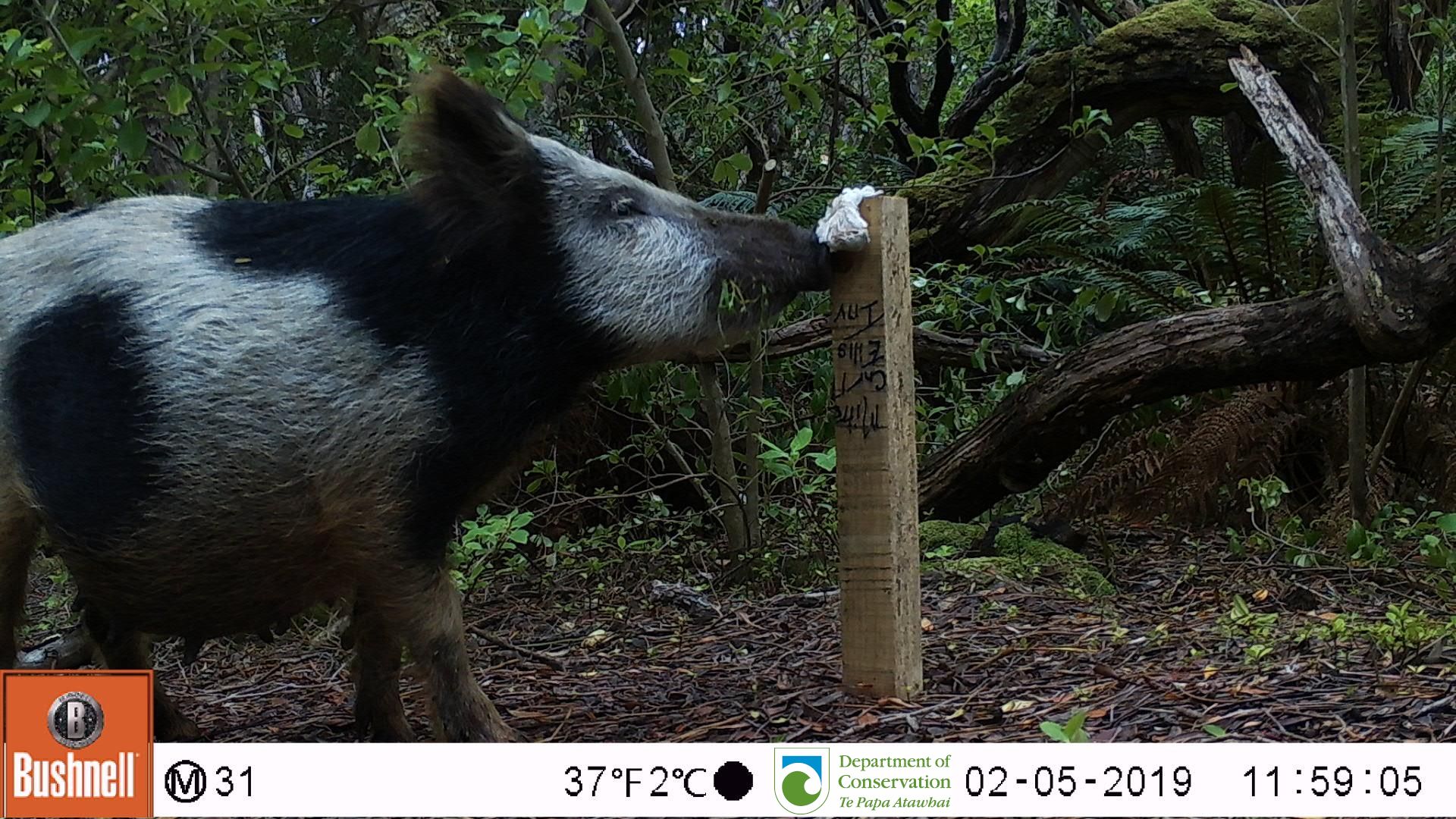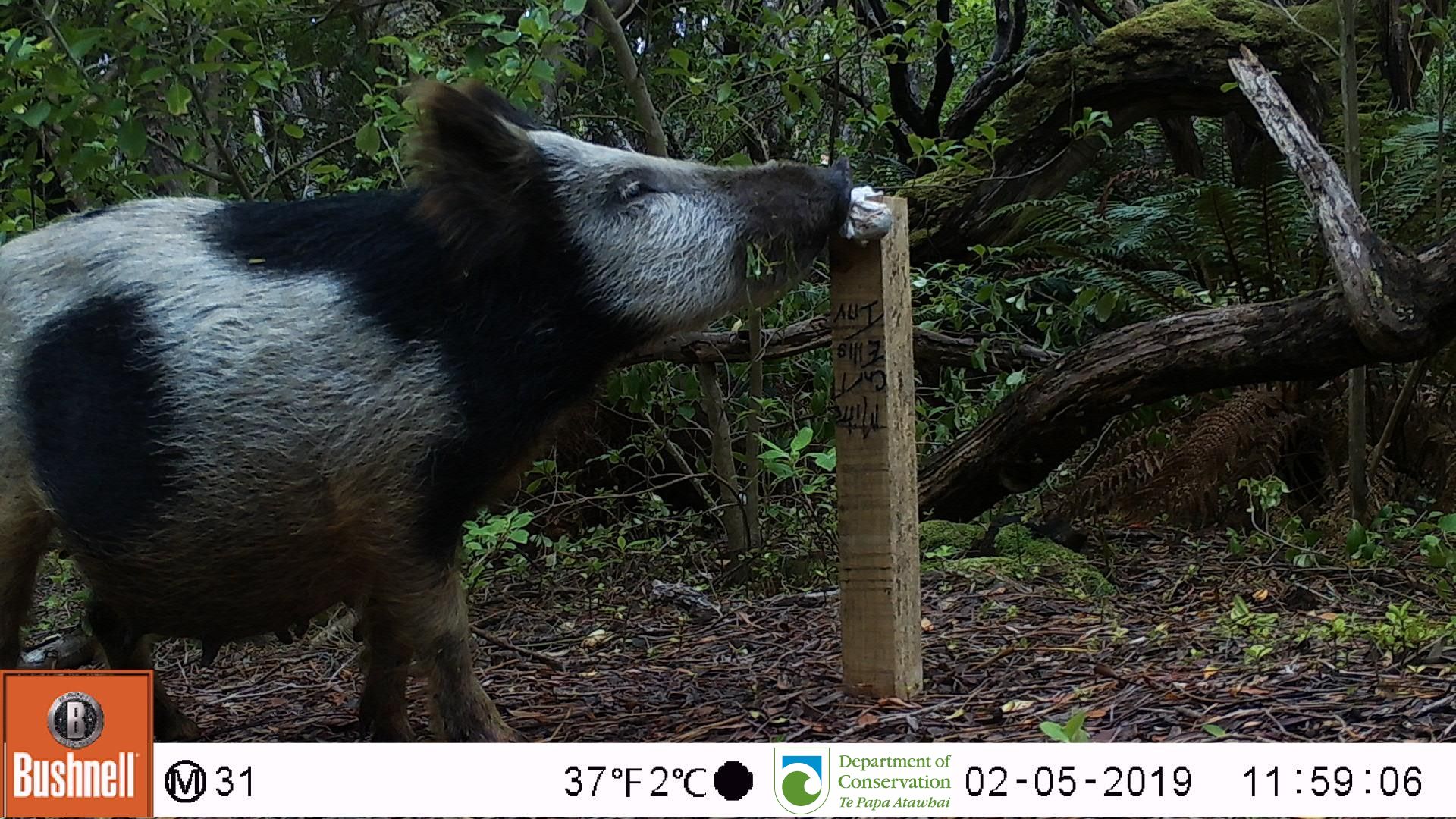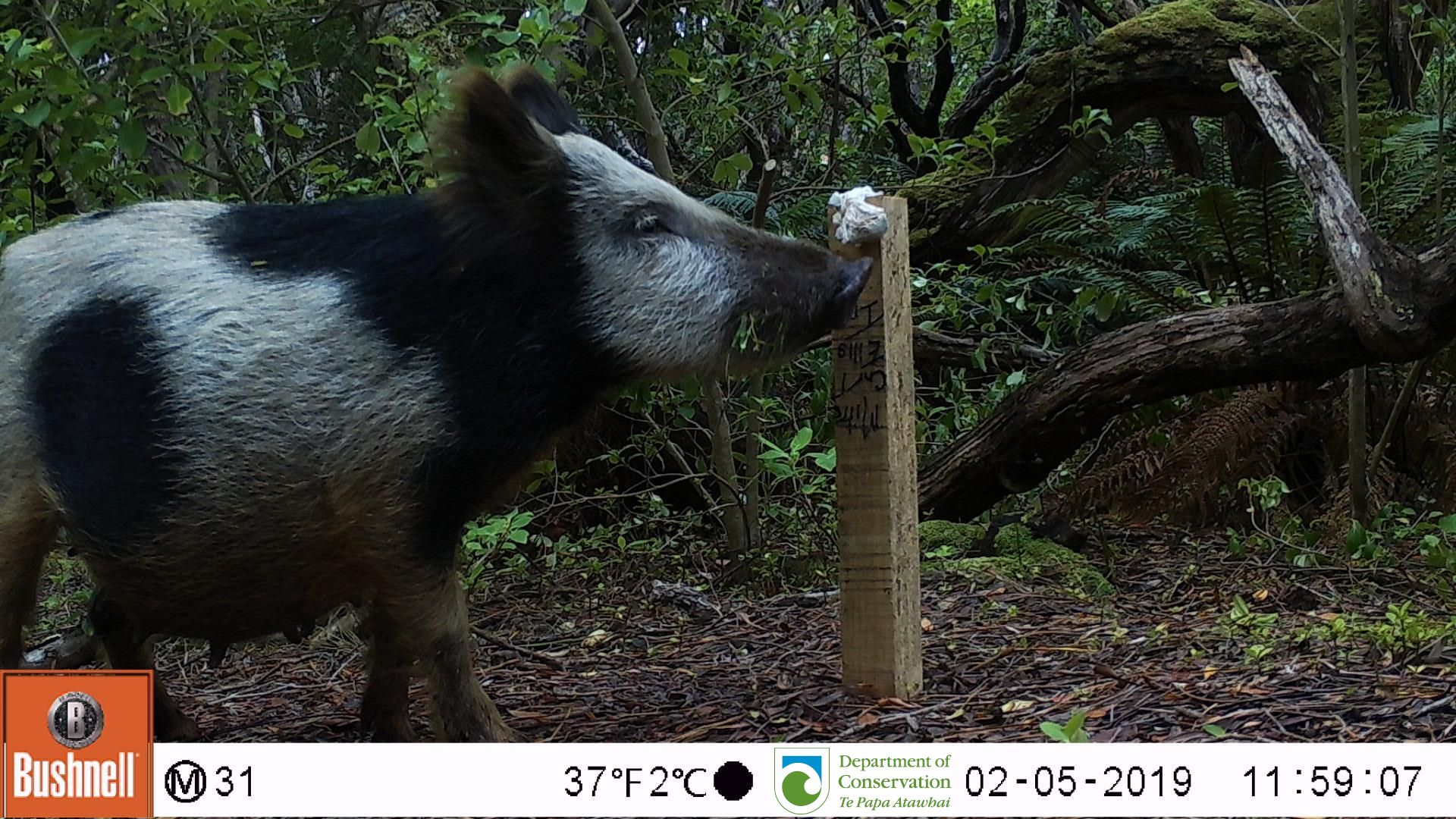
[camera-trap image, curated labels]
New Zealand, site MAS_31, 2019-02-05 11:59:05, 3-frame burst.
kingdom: Animalia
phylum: Chordata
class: Mammalia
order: Artiodactyla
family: Suidae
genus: Sus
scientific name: Sus scrofa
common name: pig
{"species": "pig (Sus scrofa)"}